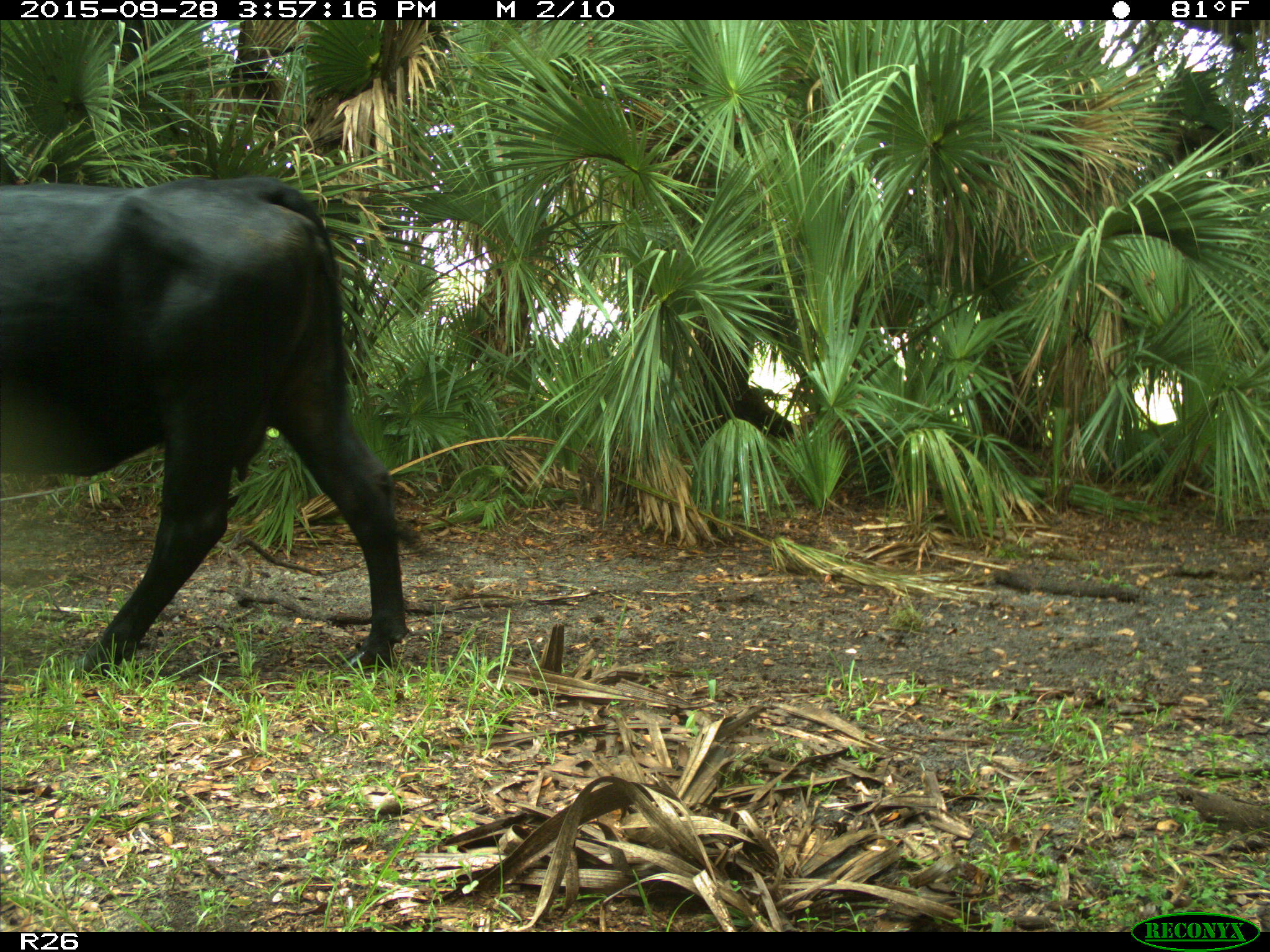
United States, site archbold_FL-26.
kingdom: Animalia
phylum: Chordata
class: Mammalia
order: Artiodactyla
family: Bovidae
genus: Bos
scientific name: Bos taurus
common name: domestic cow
Bos taurus (domestic cow).